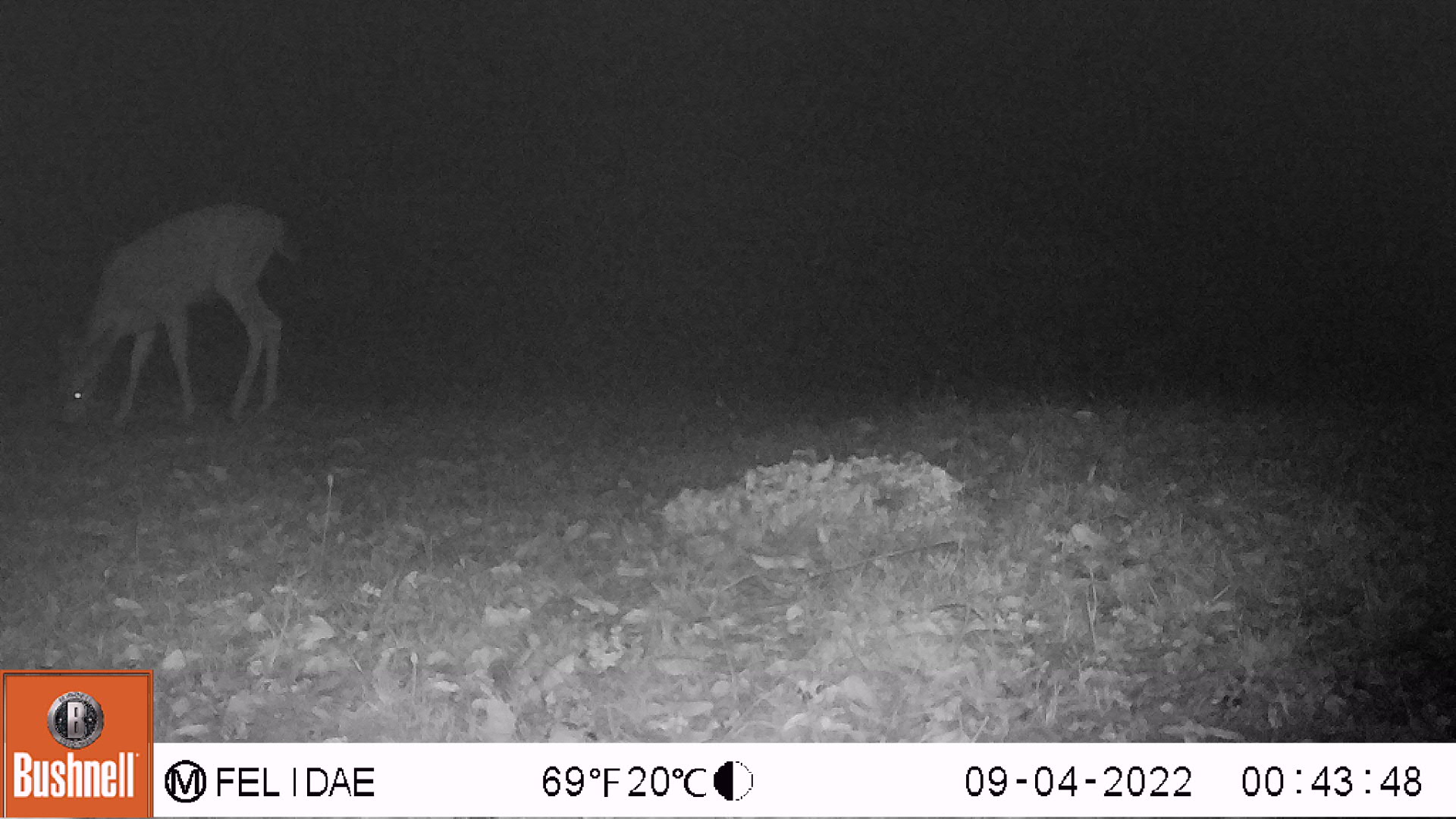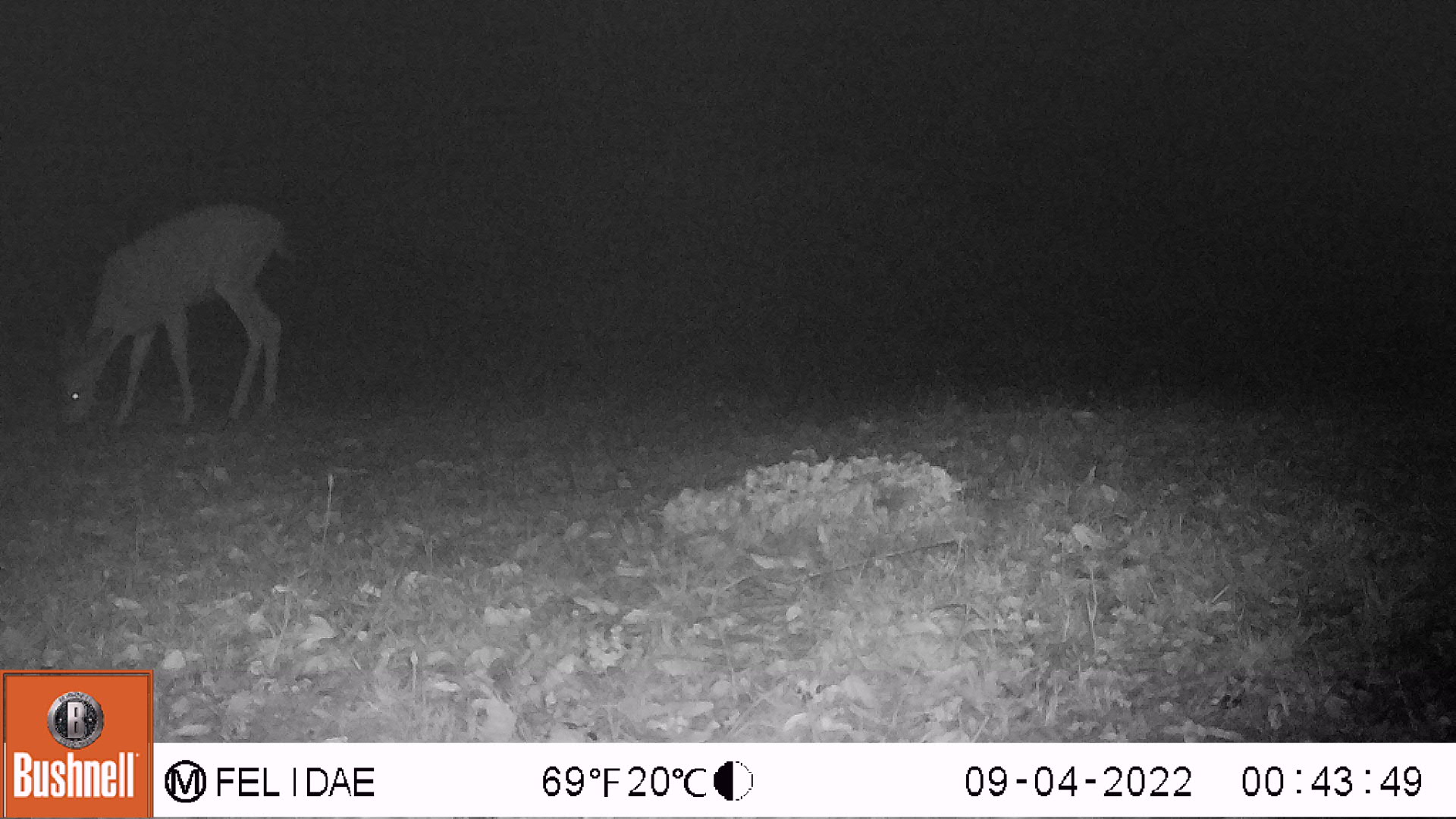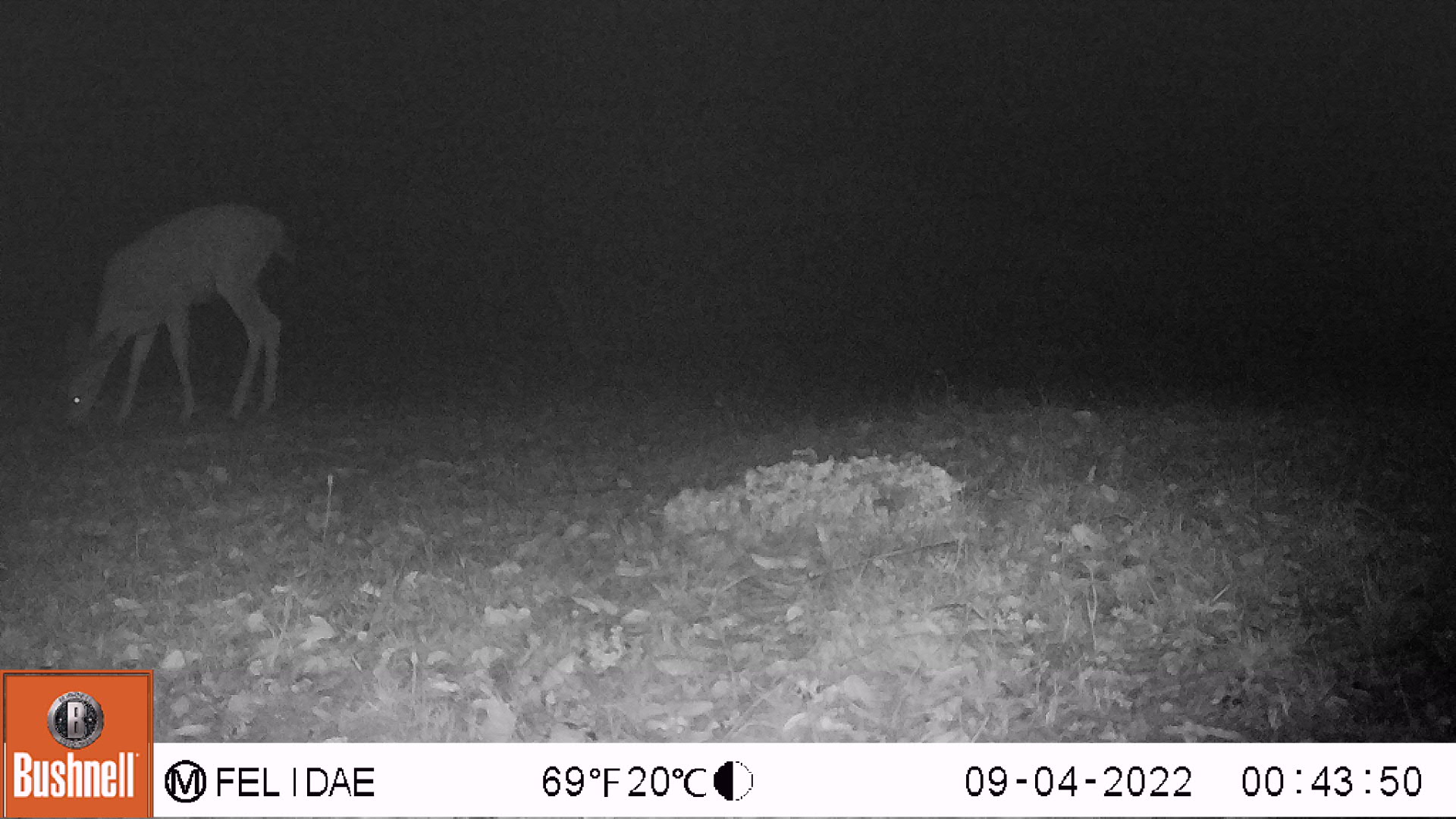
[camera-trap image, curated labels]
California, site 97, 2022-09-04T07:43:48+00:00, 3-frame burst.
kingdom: Animalia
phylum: Chordata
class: Mammalia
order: Artiodactyla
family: Cervidae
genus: Odocoileus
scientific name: Odocoileus hemionus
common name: mule deer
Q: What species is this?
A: Mule deer (Odocoileus hemionus).